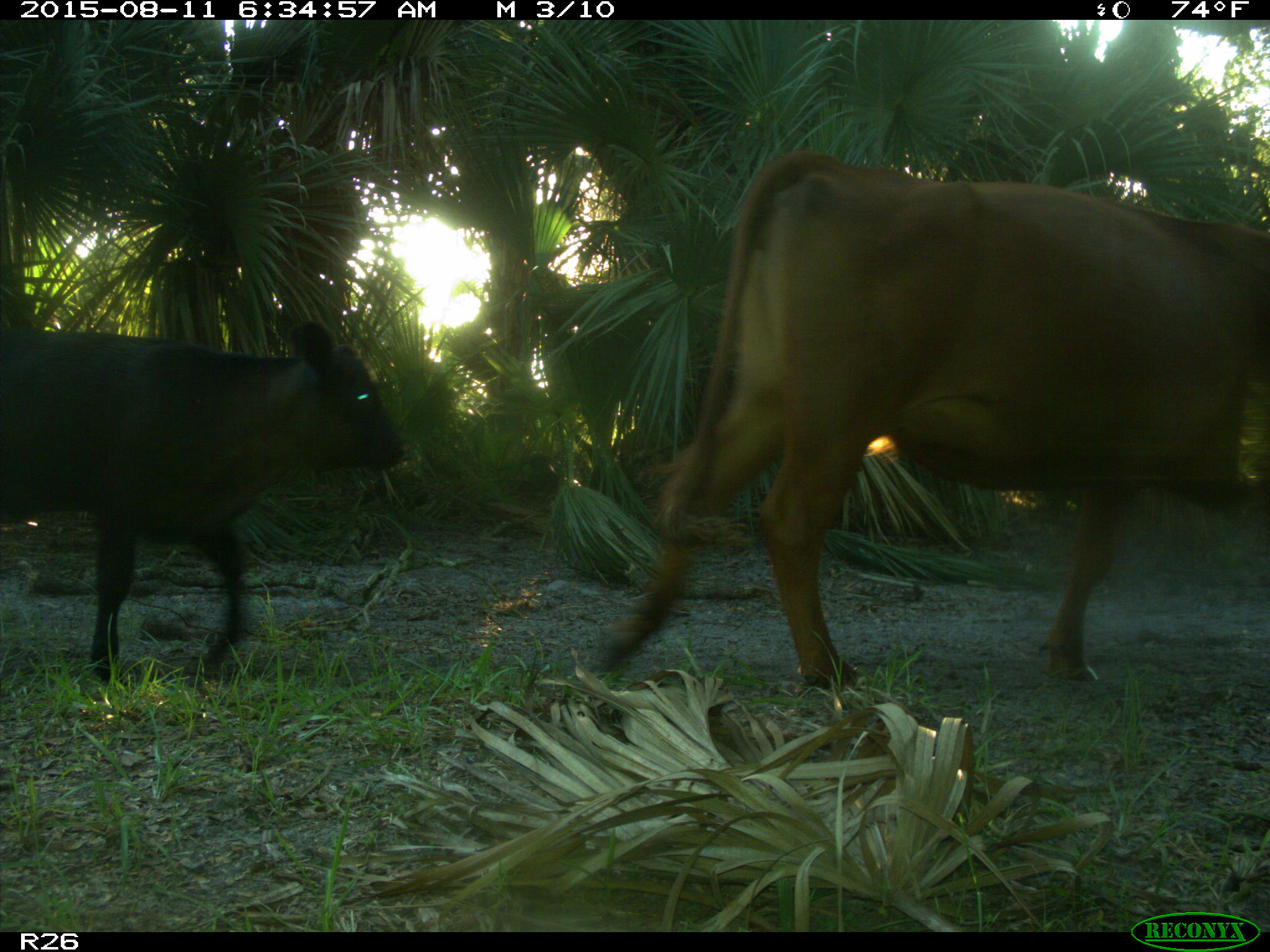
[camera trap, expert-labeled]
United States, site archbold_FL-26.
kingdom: Animalia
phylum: Chordata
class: Mammalia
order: Artiodactyla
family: Bovidae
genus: Bos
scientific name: Bos taurus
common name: domestic cow